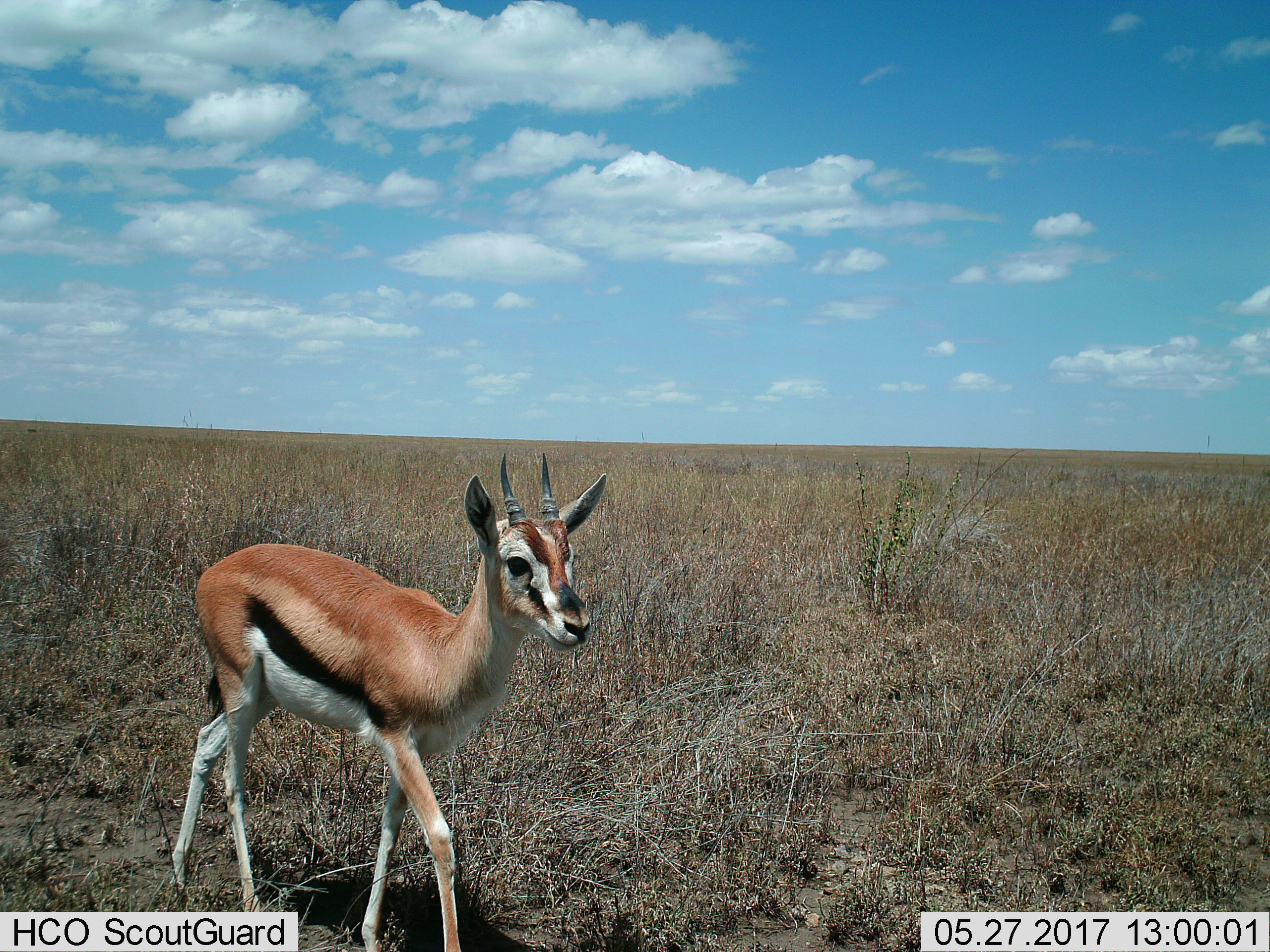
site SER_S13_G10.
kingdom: Animalia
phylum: Chordata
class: Mammalia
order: Artiodactyla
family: Bovidae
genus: Eudorcas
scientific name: Eudorcas thomsonii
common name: thomson's gazelle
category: gazellethomsons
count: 1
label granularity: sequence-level